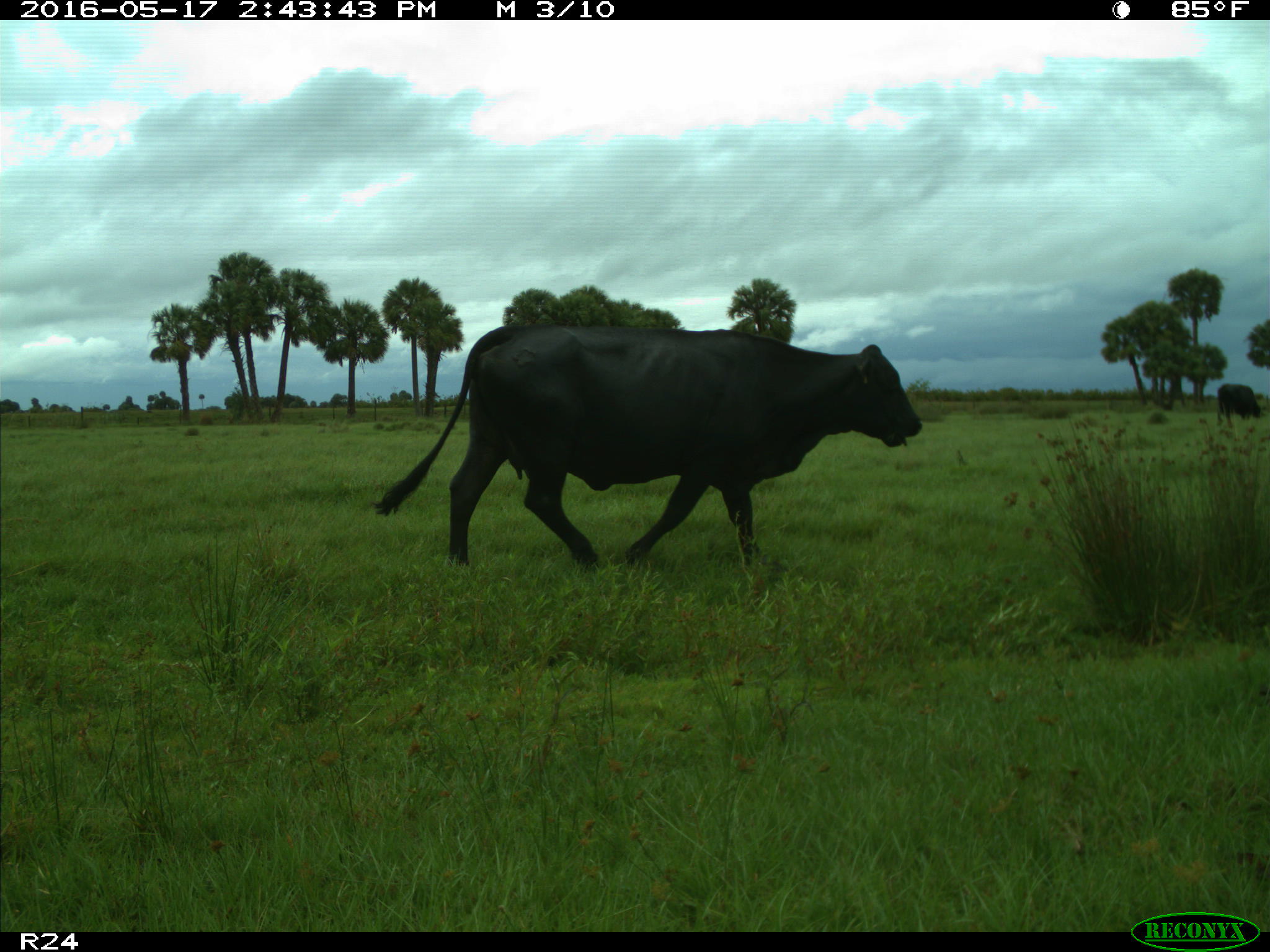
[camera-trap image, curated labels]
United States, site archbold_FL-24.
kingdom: Animalia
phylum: Chordata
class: Mammalia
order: Artiodactyla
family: Bovidae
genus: Bos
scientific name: Bos taurus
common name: domestic cow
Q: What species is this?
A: Bos taurus (domestic cow).